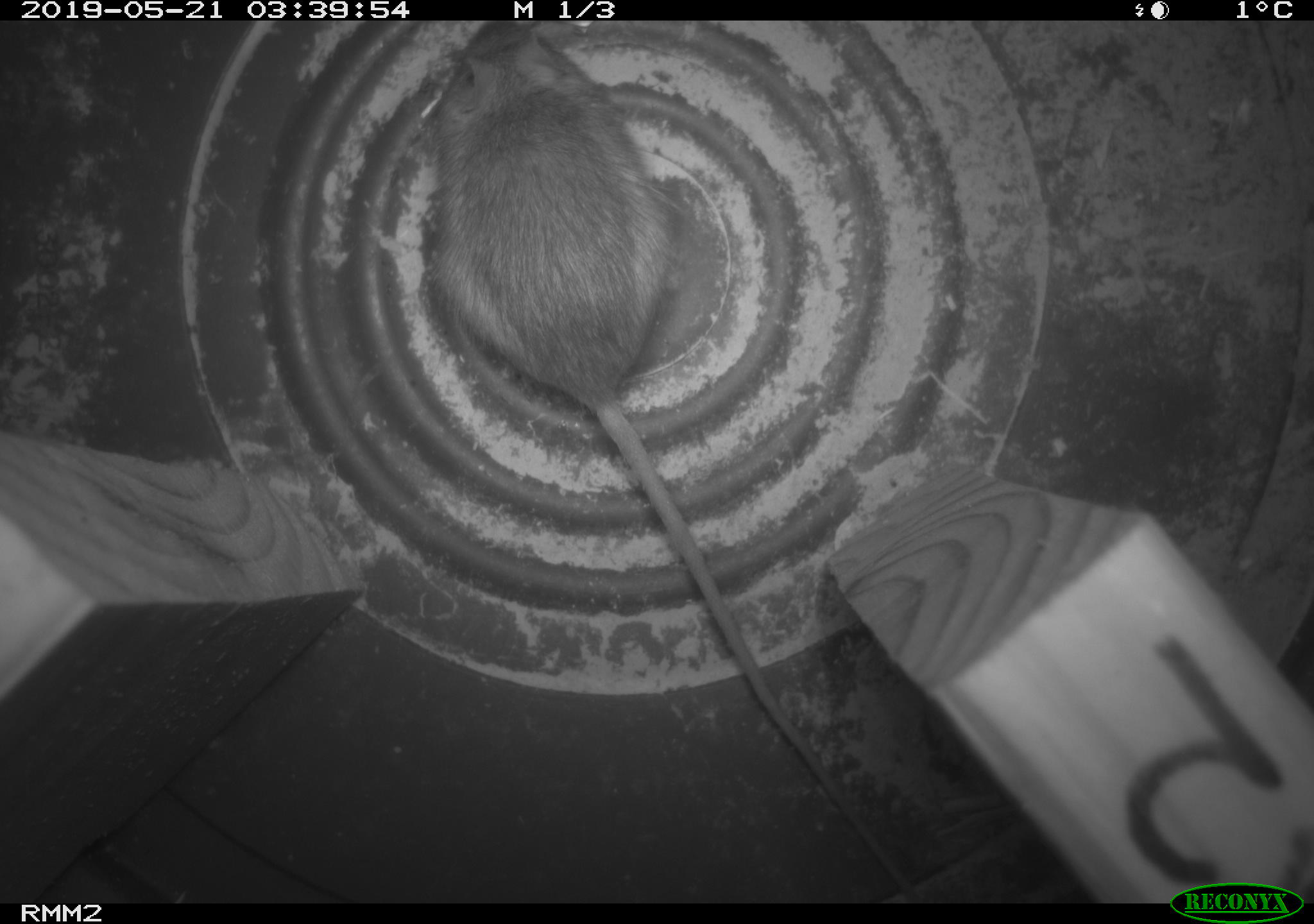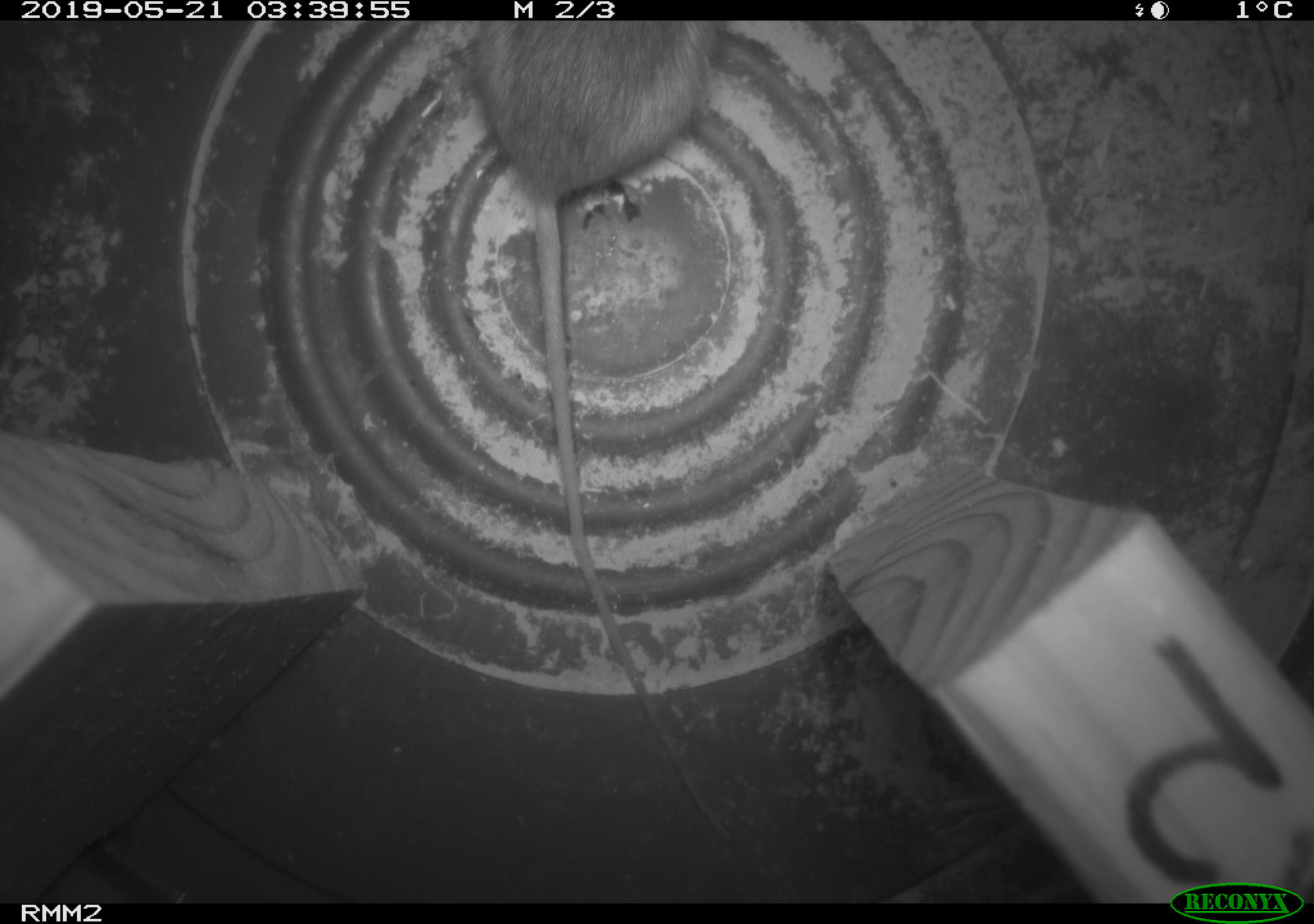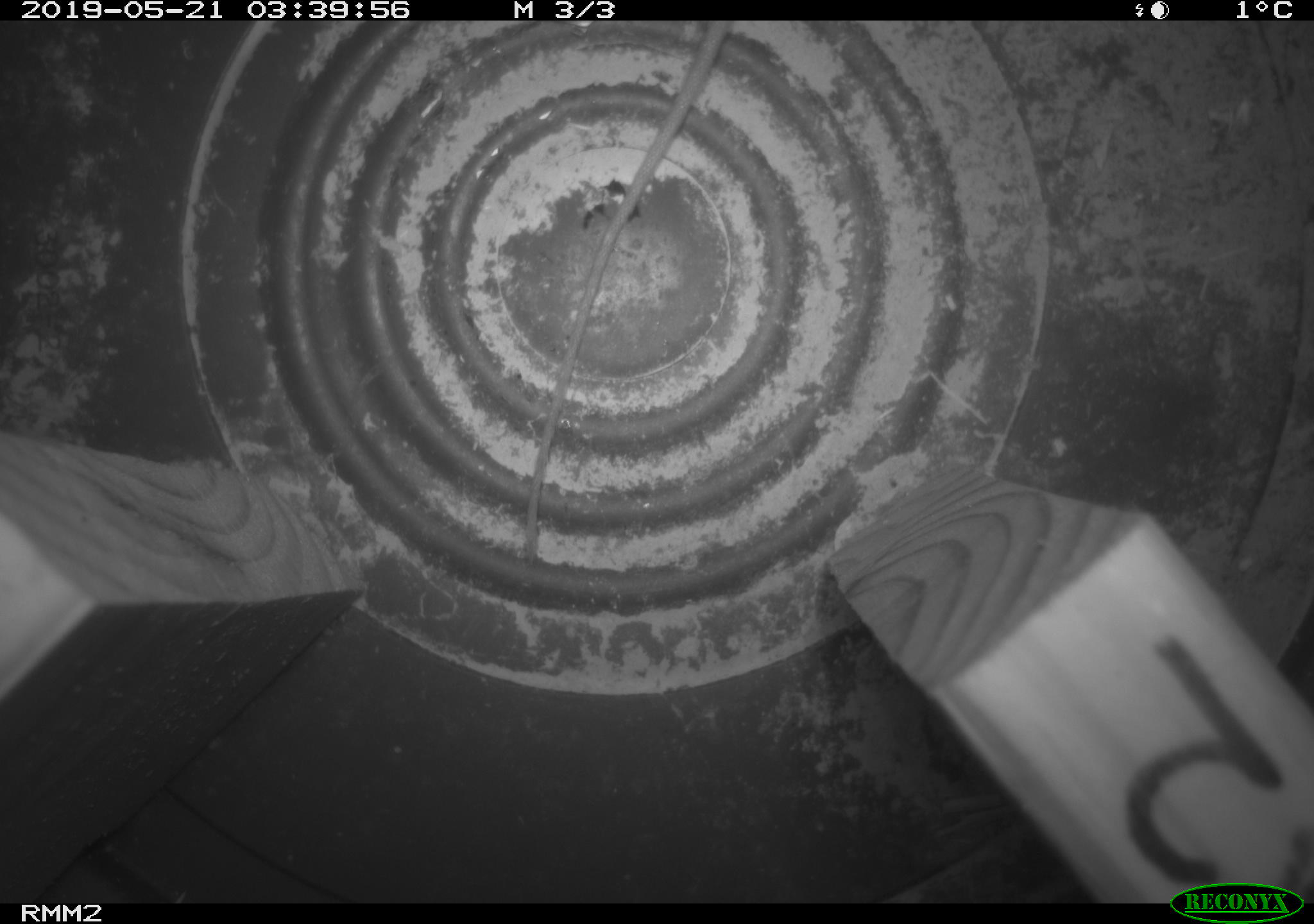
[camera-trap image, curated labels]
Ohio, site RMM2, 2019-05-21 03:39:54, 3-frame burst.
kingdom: Animalia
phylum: Chordata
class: Mammalia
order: Rodentia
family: Zapodidae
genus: Napaeozapus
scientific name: Napaeozapus insignis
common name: woodland jumping mouse